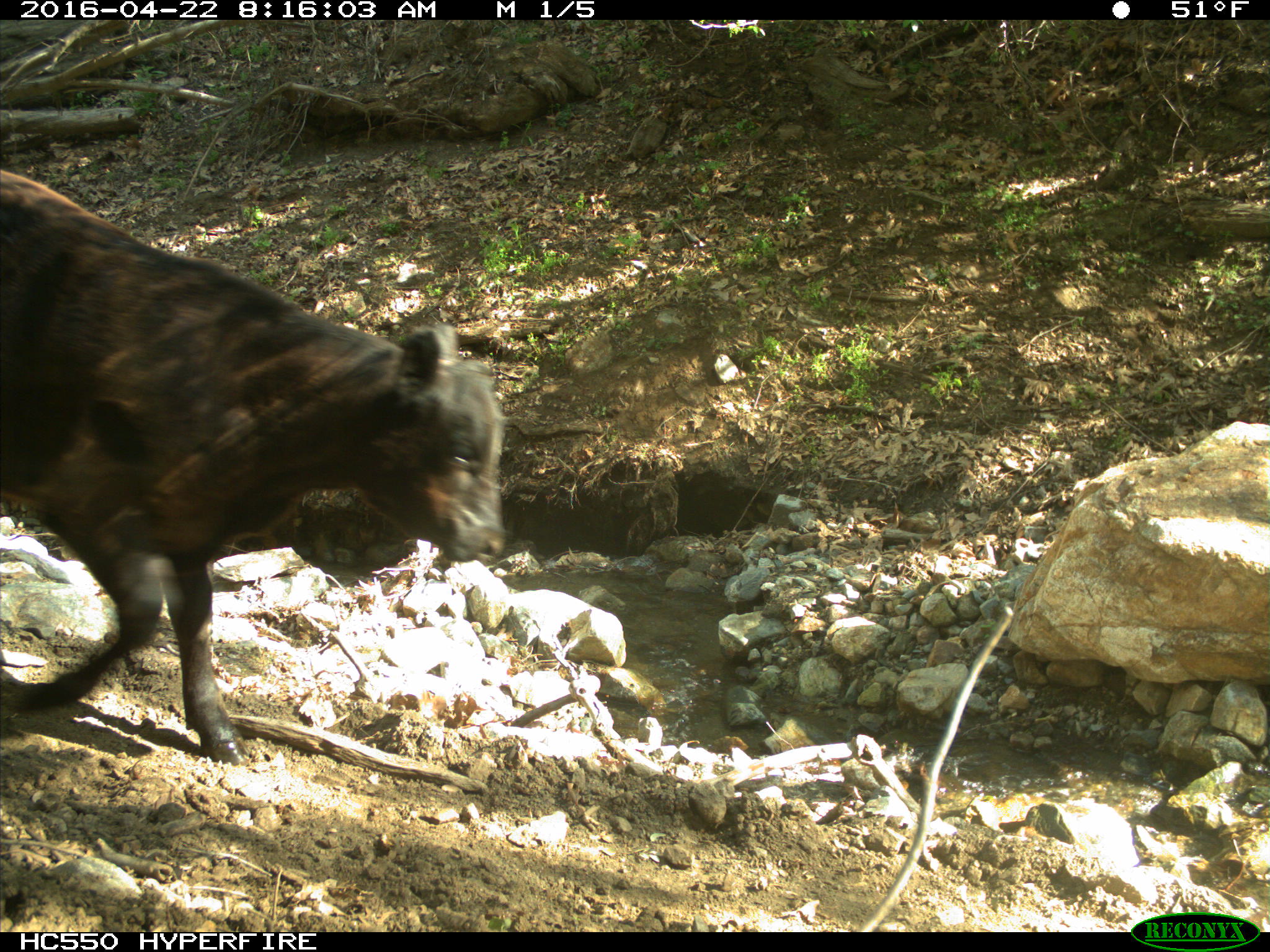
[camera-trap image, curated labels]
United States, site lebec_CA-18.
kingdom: Animalia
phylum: Chordata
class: Mammalia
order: Artiodactyla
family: Bovidae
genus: Bos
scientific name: Bos taurus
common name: domestic cow